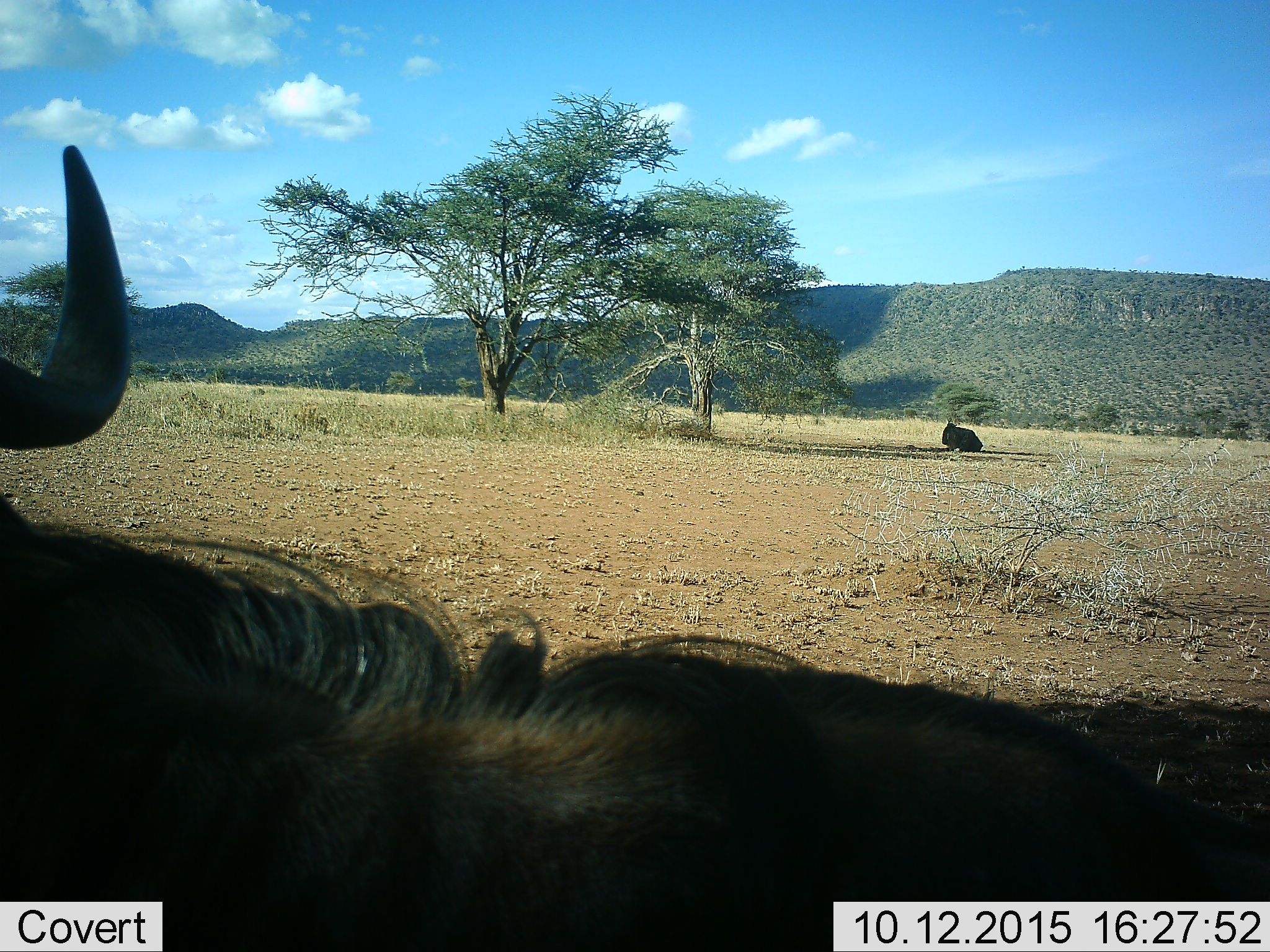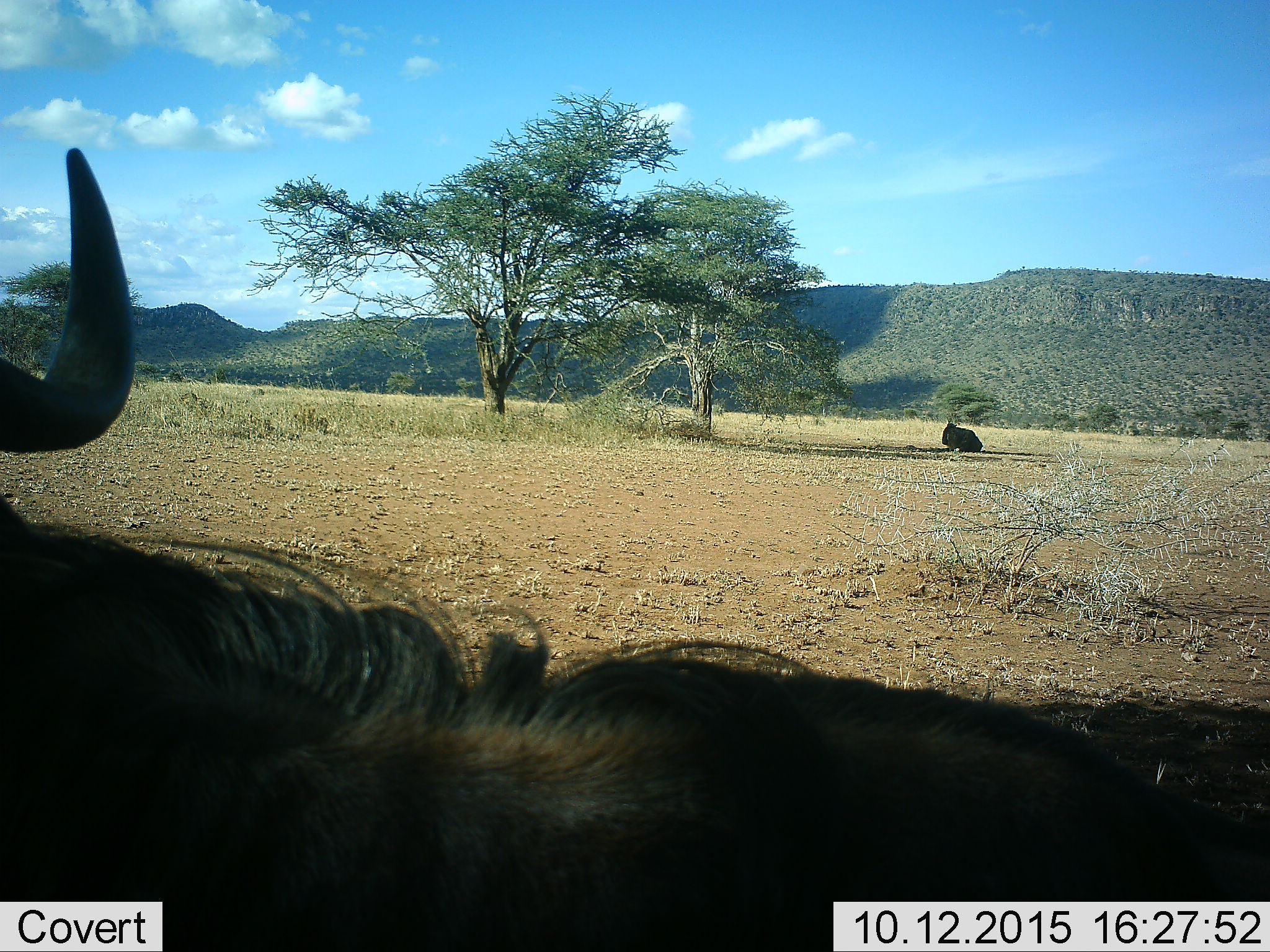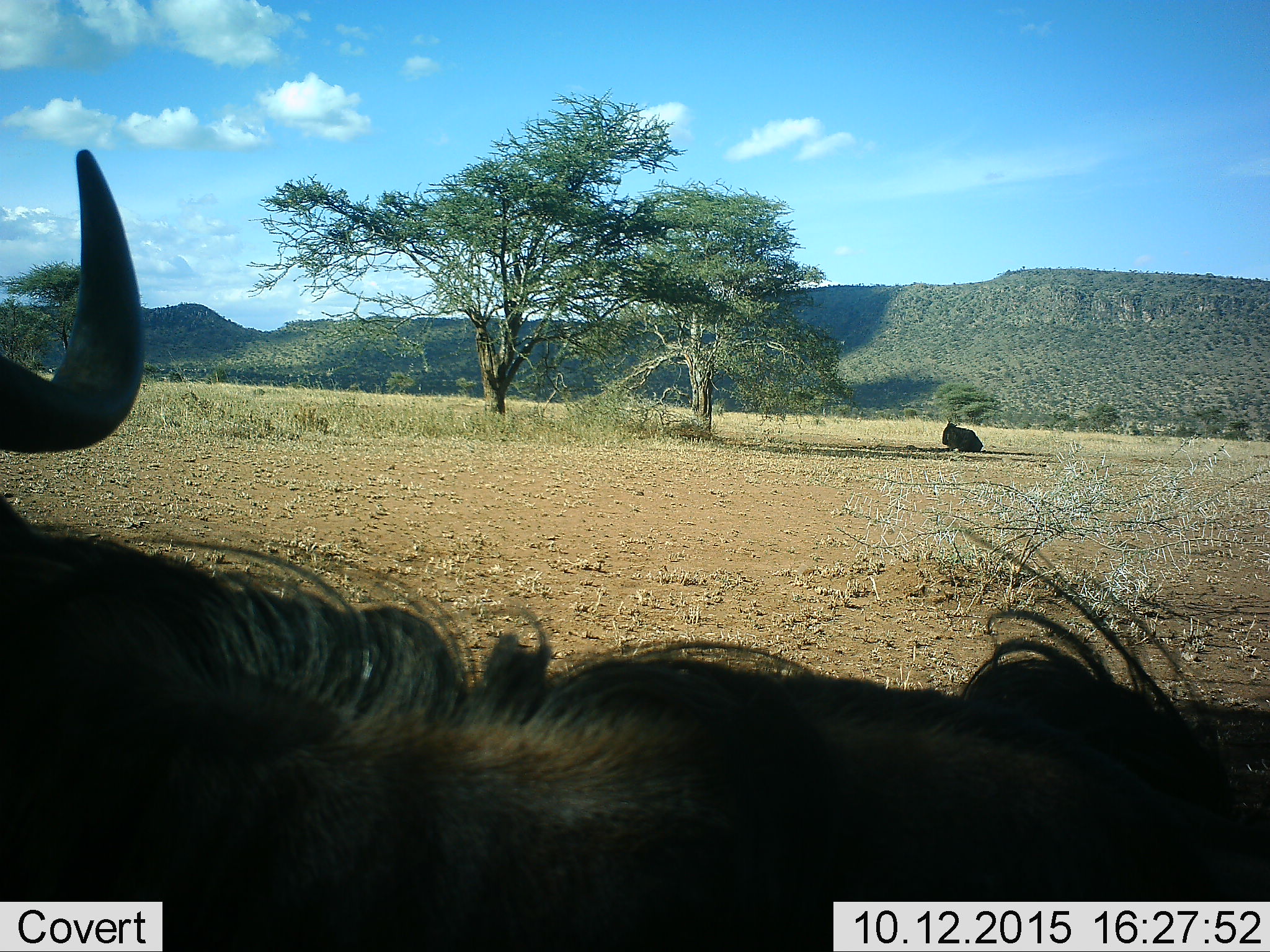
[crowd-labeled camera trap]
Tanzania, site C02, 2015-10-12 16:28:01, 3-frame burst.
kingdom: Animalia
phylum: Chordata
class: Mammalia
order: Artiodactyla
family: Bovidae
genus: Connochaetes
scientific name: Connochaetes taurinus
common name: blue wildebeest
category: wildebeest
Wildebeest (blue wildebeest) (Connochaetes taurinus), count 2. Behavior (volunteer vote fractions): standing 31%, resting 100%, moving 0%, interacting 0%. Young present (vote fraction): 0%. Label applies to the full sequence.